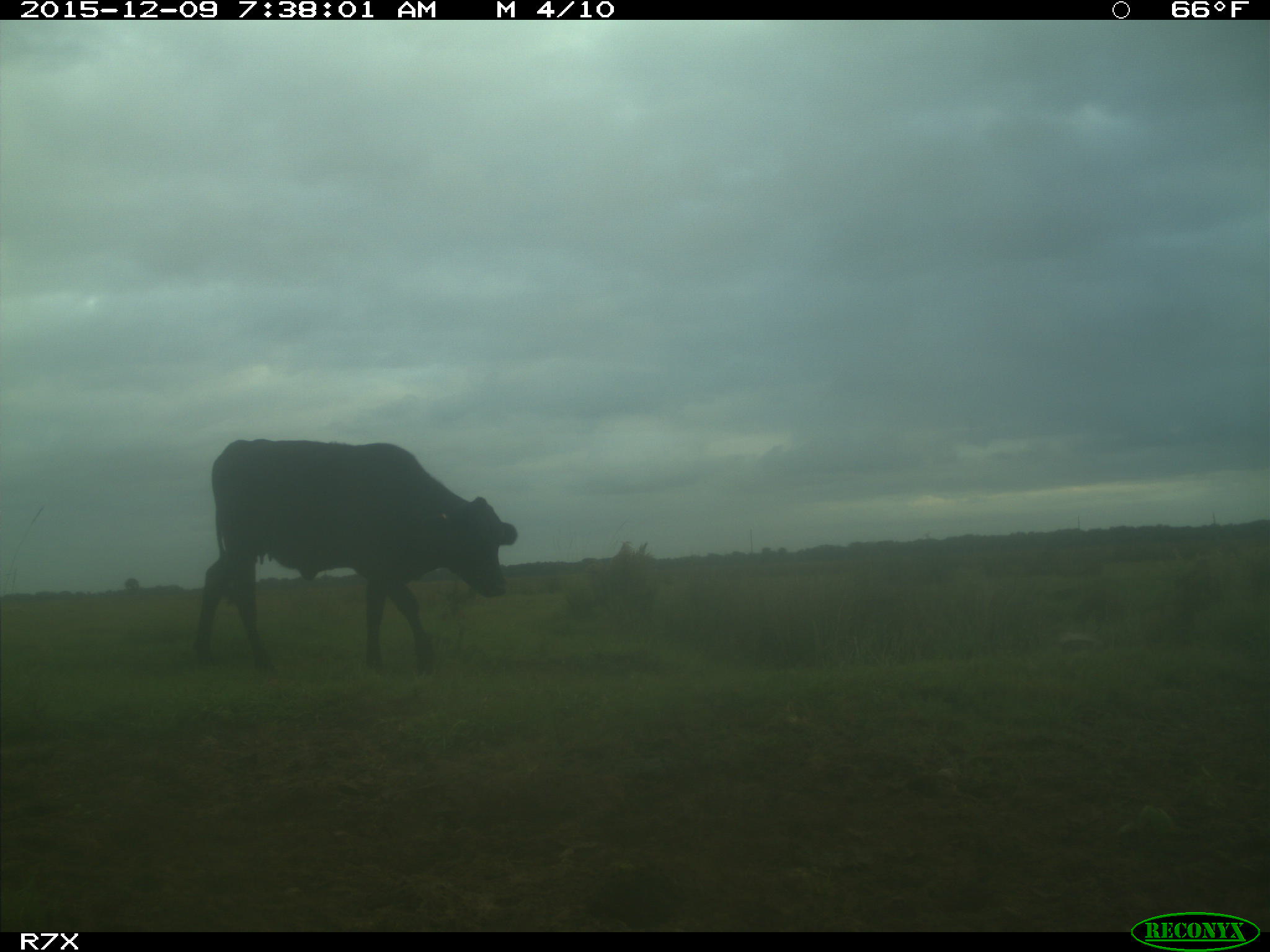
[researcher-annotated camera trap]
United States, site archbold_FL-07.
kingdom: Animalia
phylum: Chordata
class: Mammalia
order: Artiodactyla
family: Bovidae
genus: Bos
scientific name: Bos taurus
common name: domestic cow